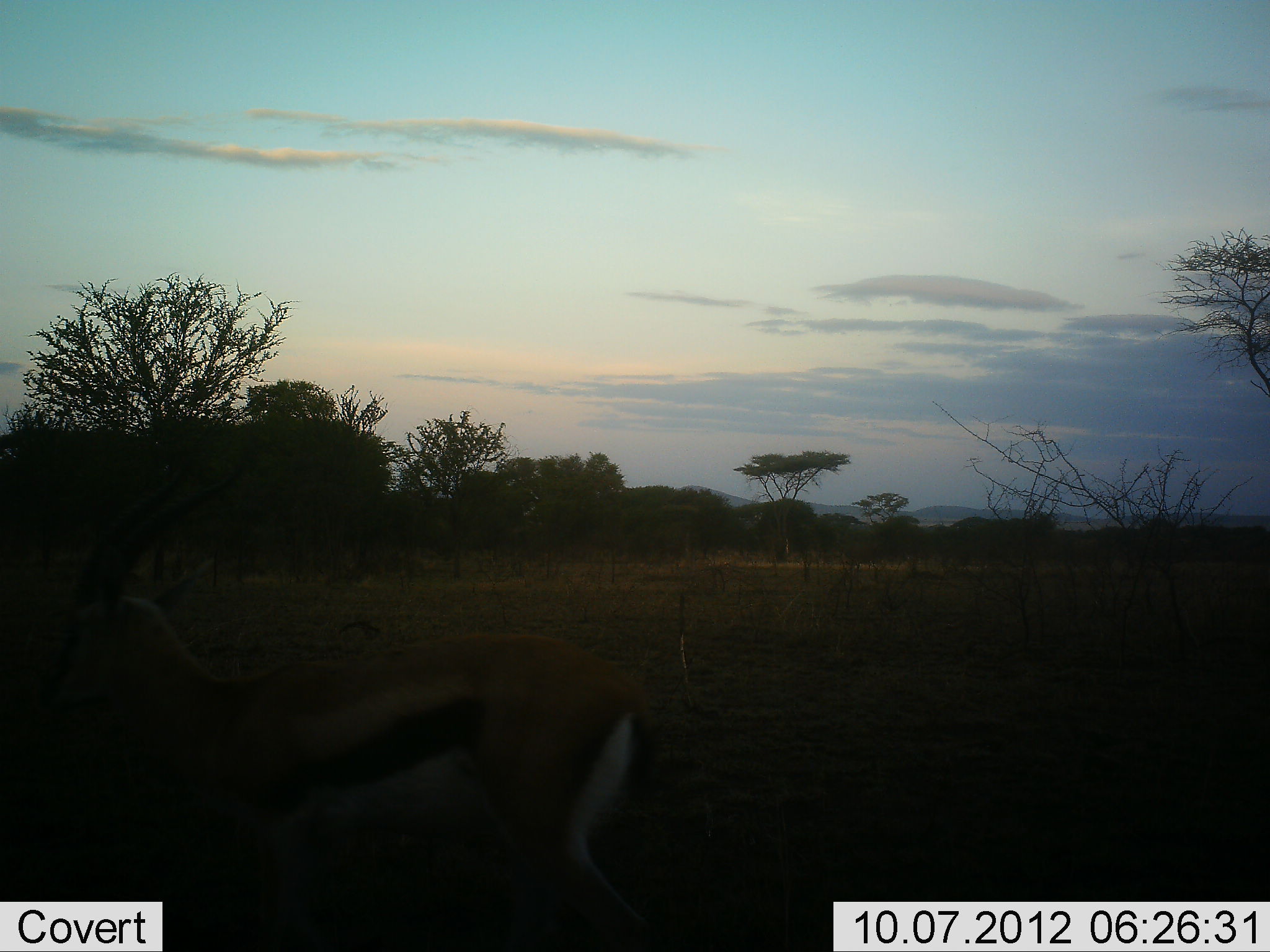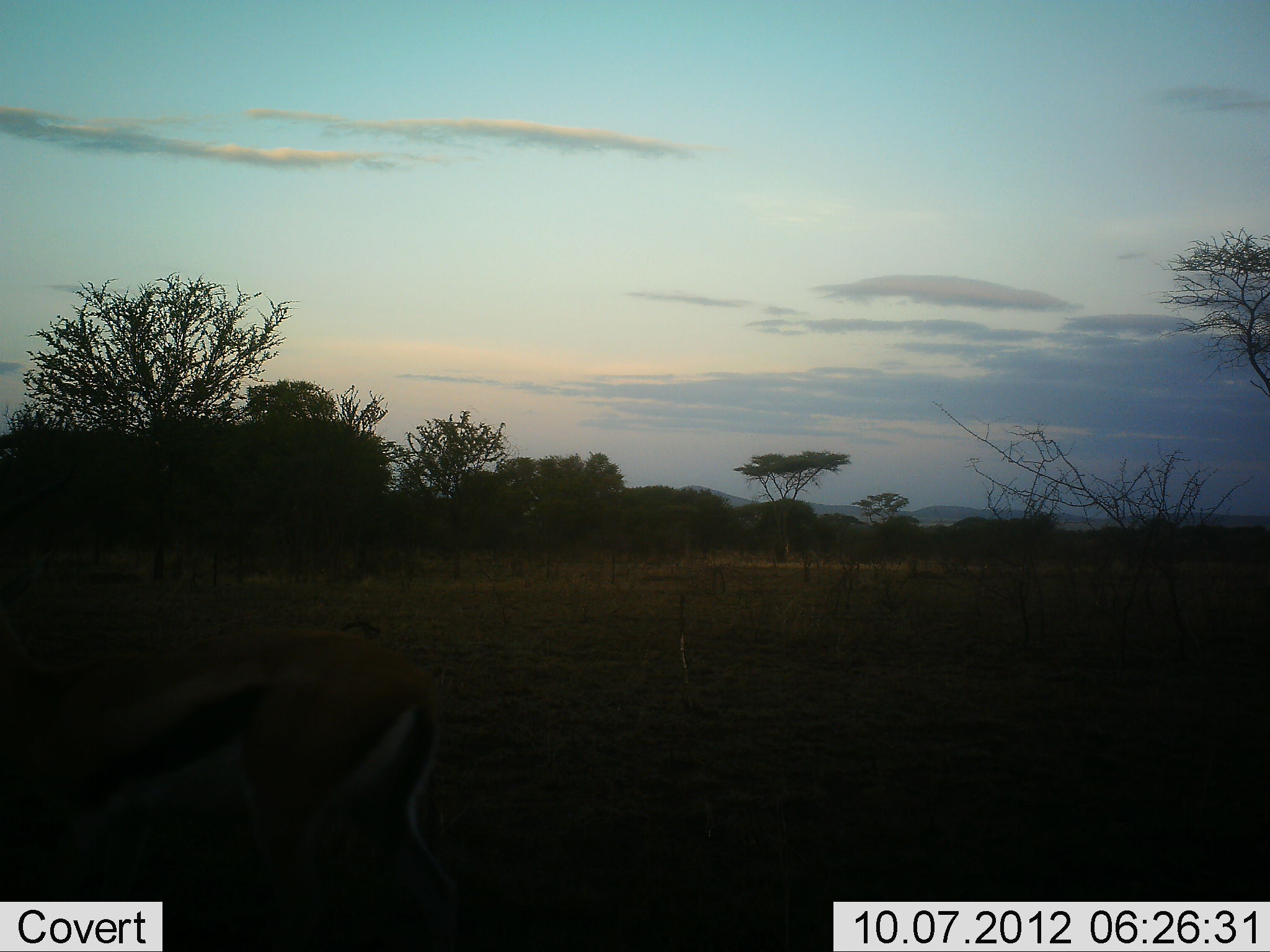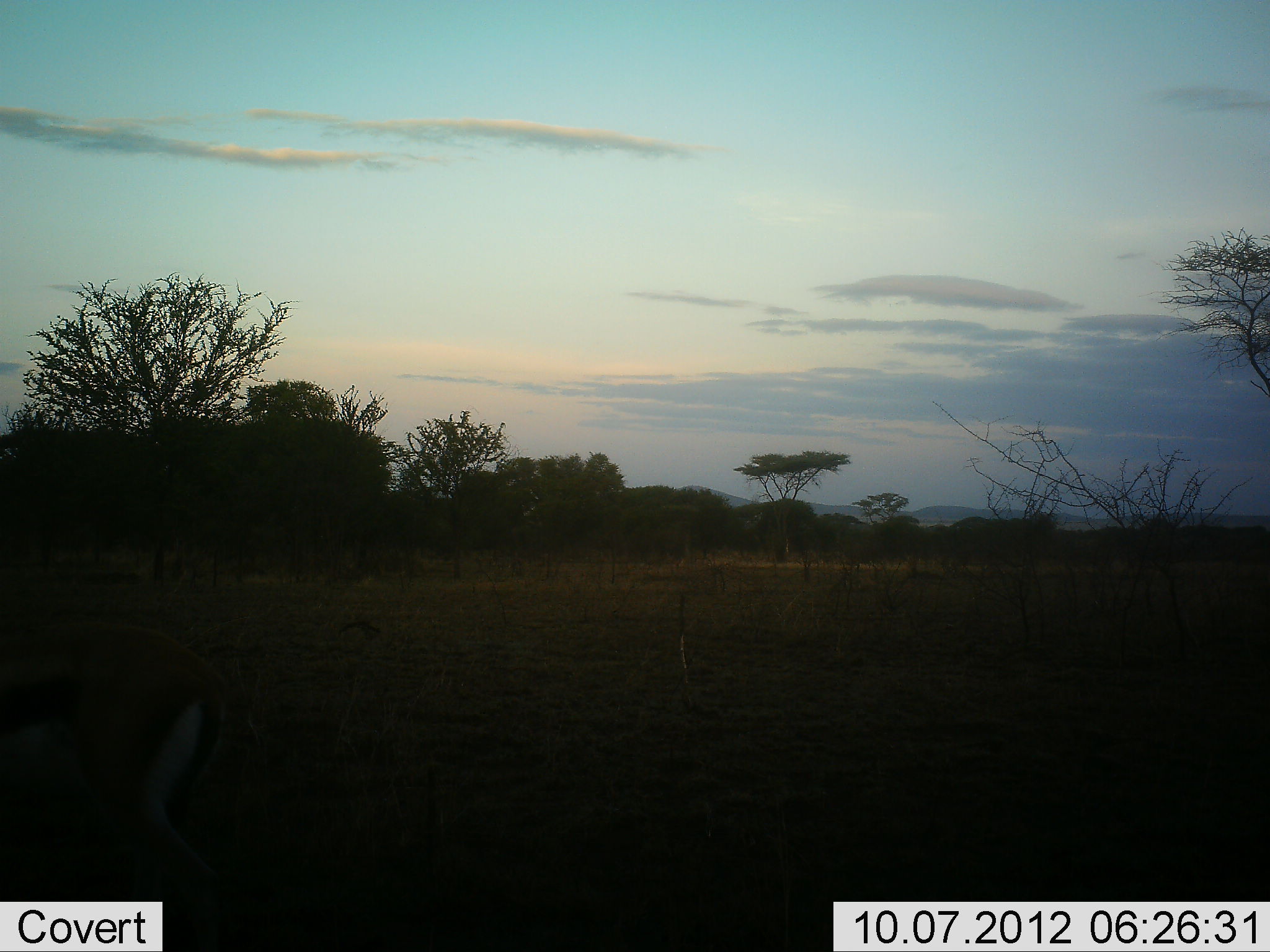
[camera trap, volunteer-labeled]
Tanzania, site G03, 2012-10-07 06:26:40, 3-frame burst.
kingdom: Animalia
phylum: Chordata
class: Mammalia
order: Artiodactyla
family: Bovidae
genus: Eudorcas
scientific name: Eudorcas thomsonii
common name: thomson's gazelle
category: gazellethomsons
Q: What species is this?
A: Gazellethomsons (thomson's gazelle) (Eudorcas thomsonii).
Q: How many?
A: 1.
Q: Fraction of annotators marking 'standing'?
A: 10%.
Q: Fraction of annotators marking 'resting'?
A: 0%.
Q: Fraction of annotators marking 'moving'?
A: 100%.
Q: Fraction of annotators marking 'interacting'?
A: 0%.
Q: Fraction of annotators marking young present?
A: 0%.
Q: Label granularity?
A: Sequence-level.